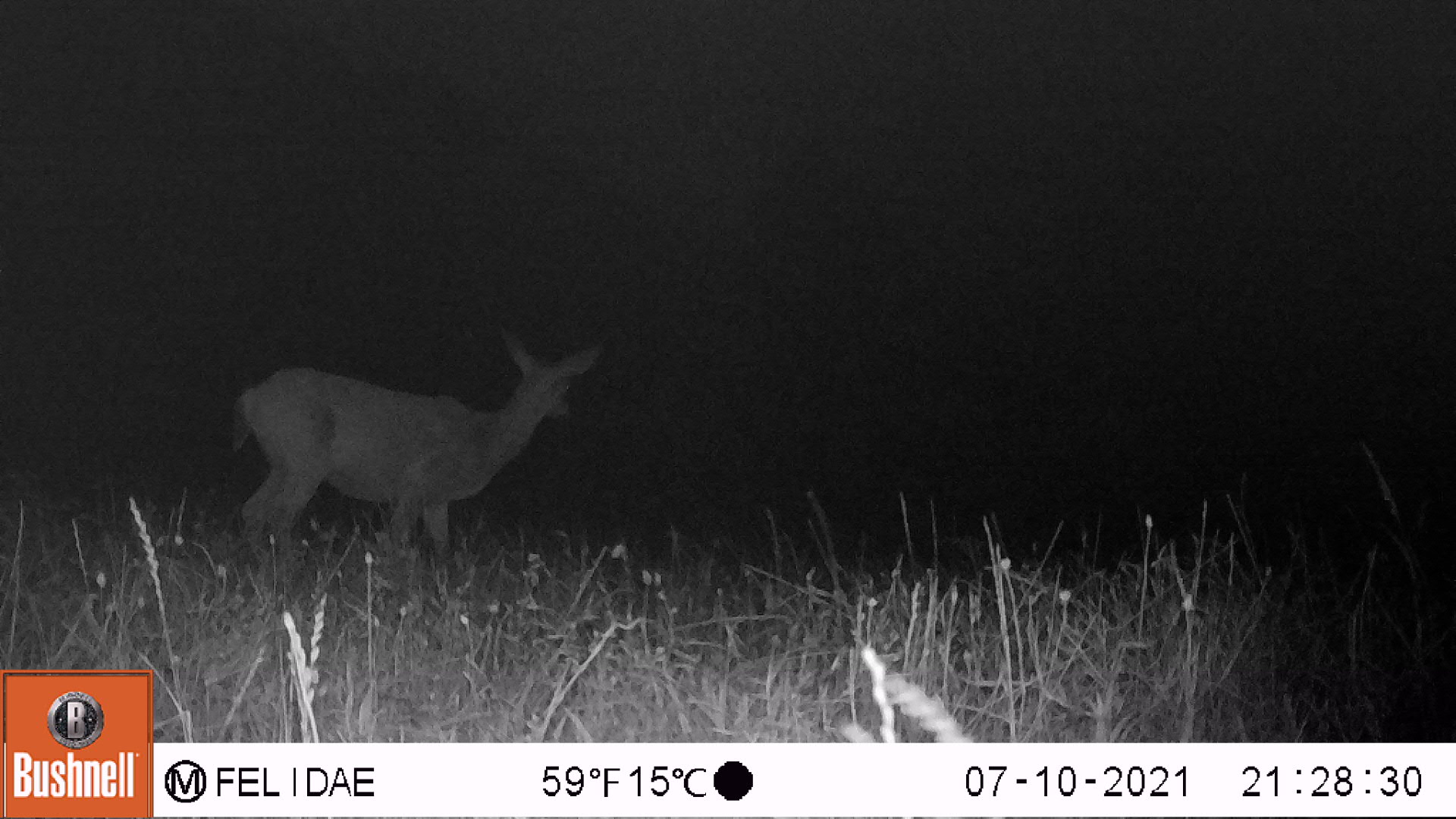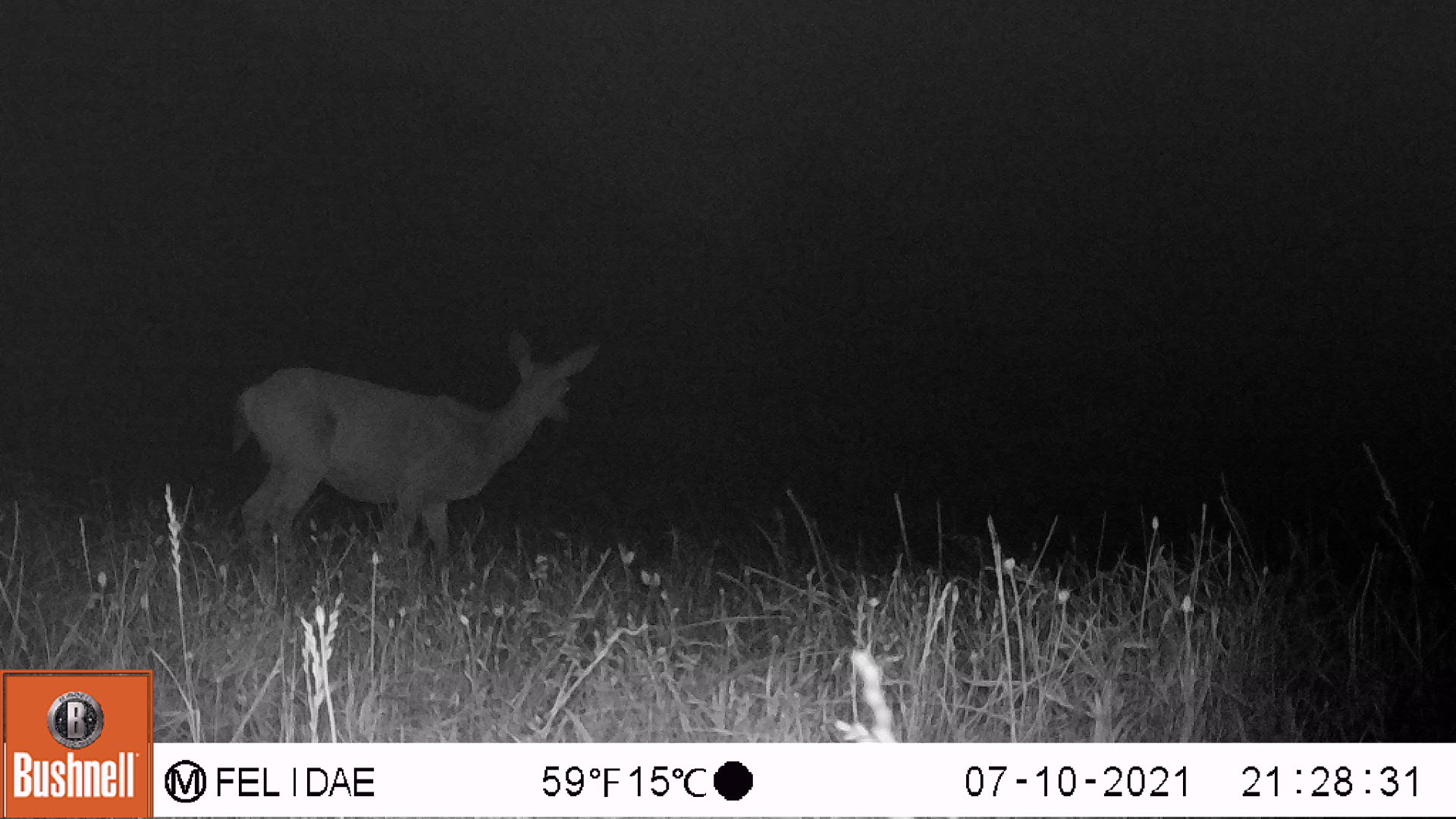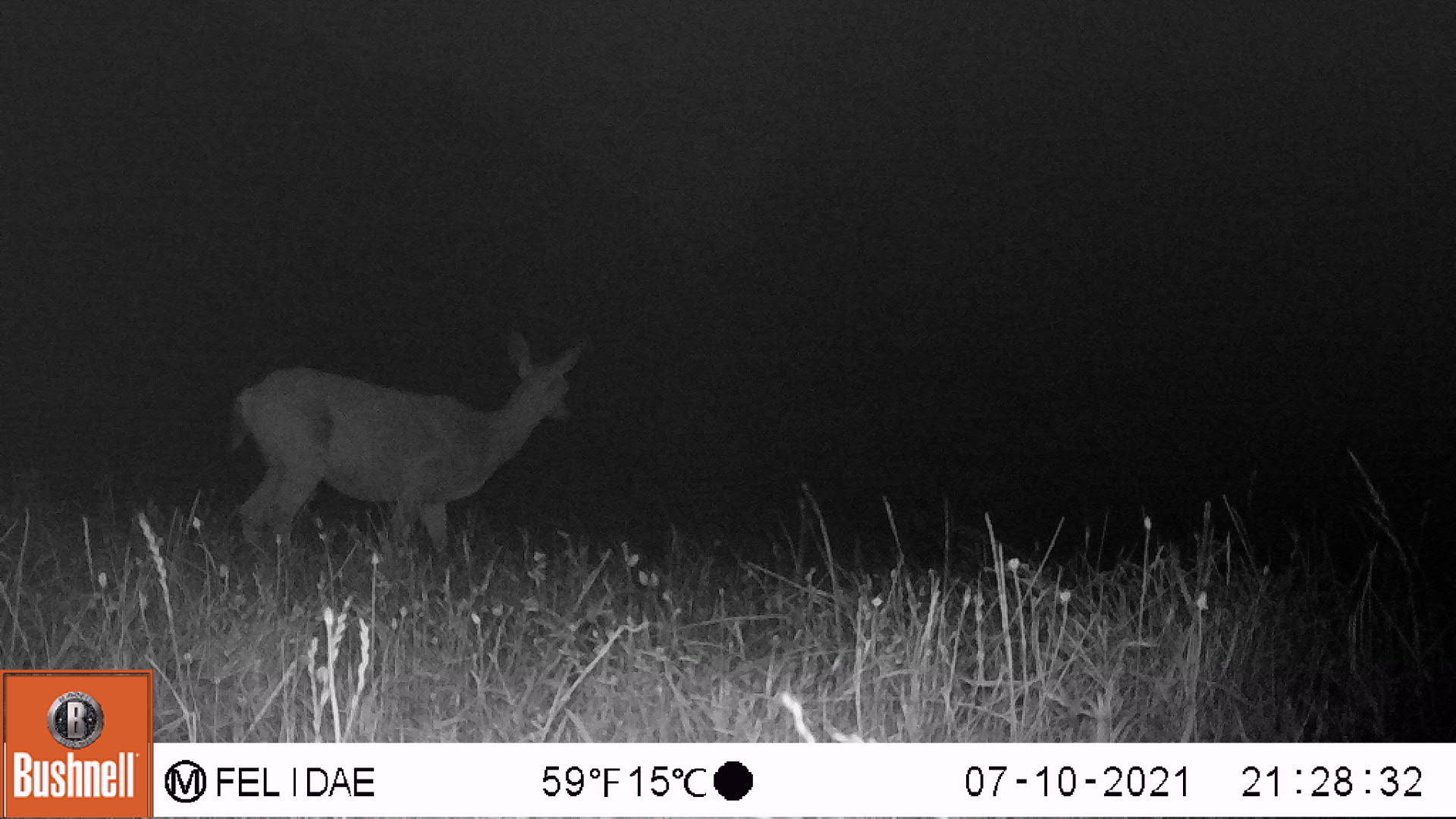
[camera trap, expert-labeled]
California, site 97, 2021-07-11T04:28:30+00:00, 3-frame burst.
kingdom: Animalia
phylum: Chordata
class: Mammalia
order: Artiodactyla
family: Cervidae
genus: Odocoileus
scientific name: Odocoileus hemionus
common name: mule deer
Mule deer (Odocoileus hemionus).